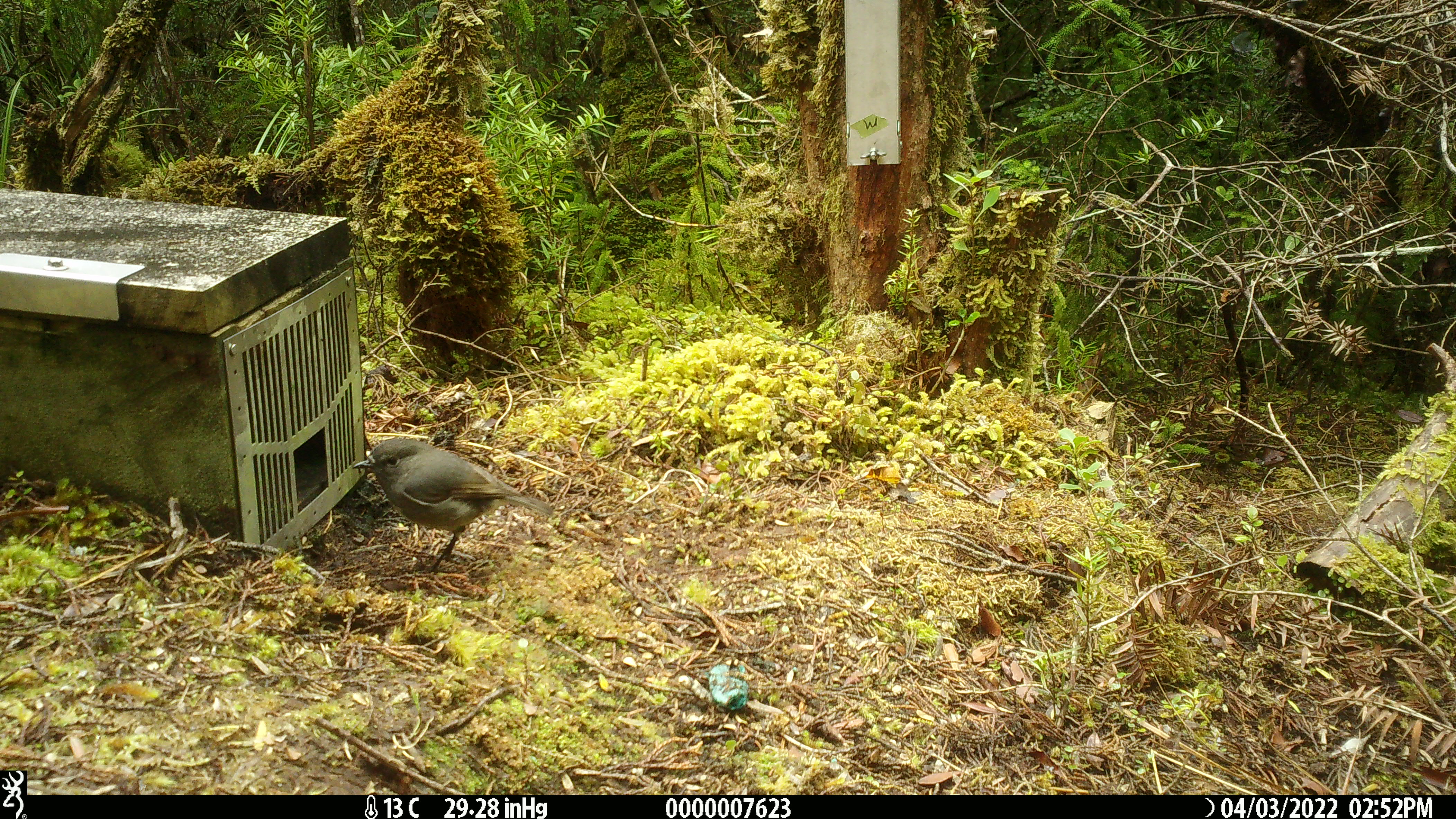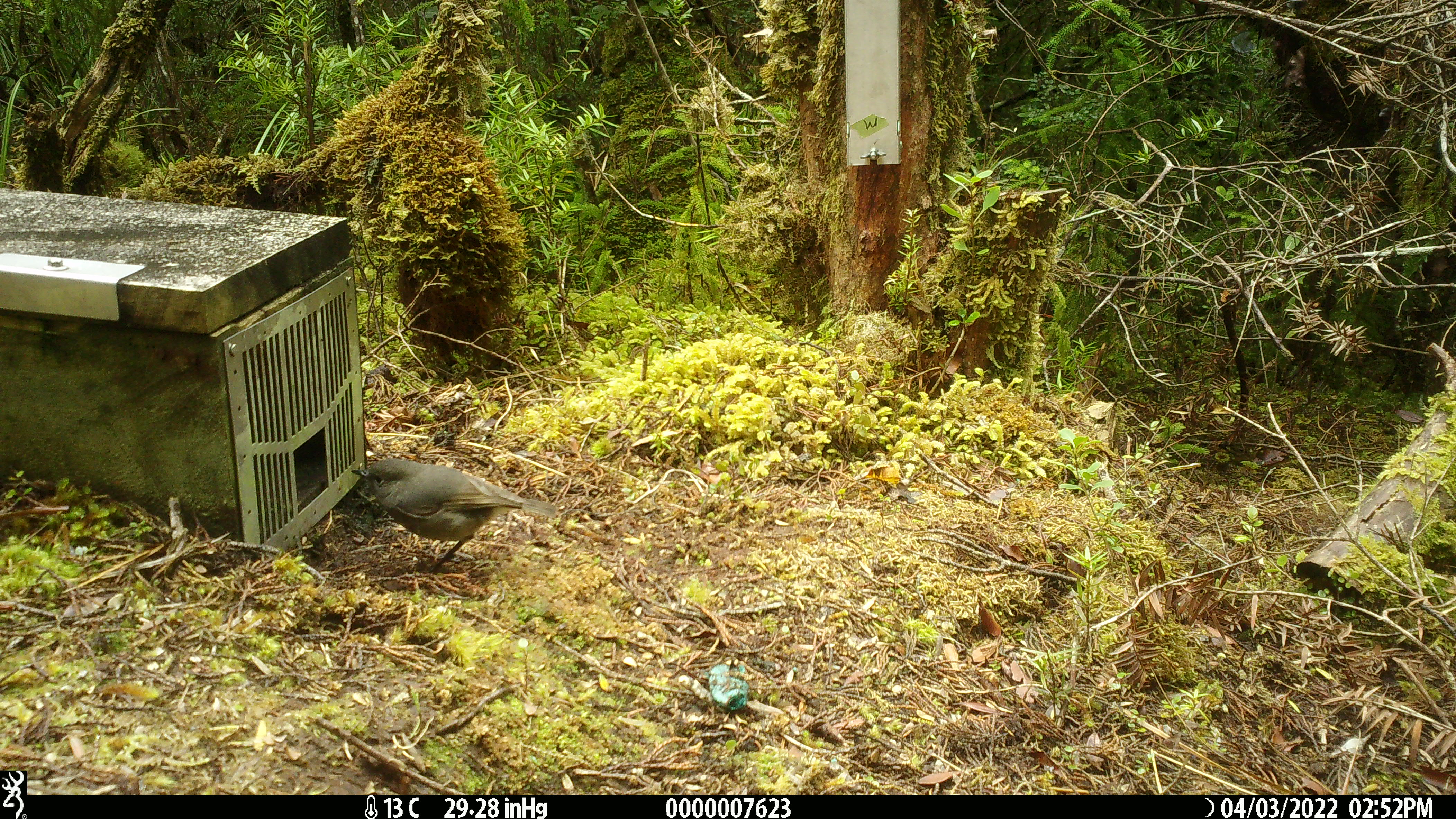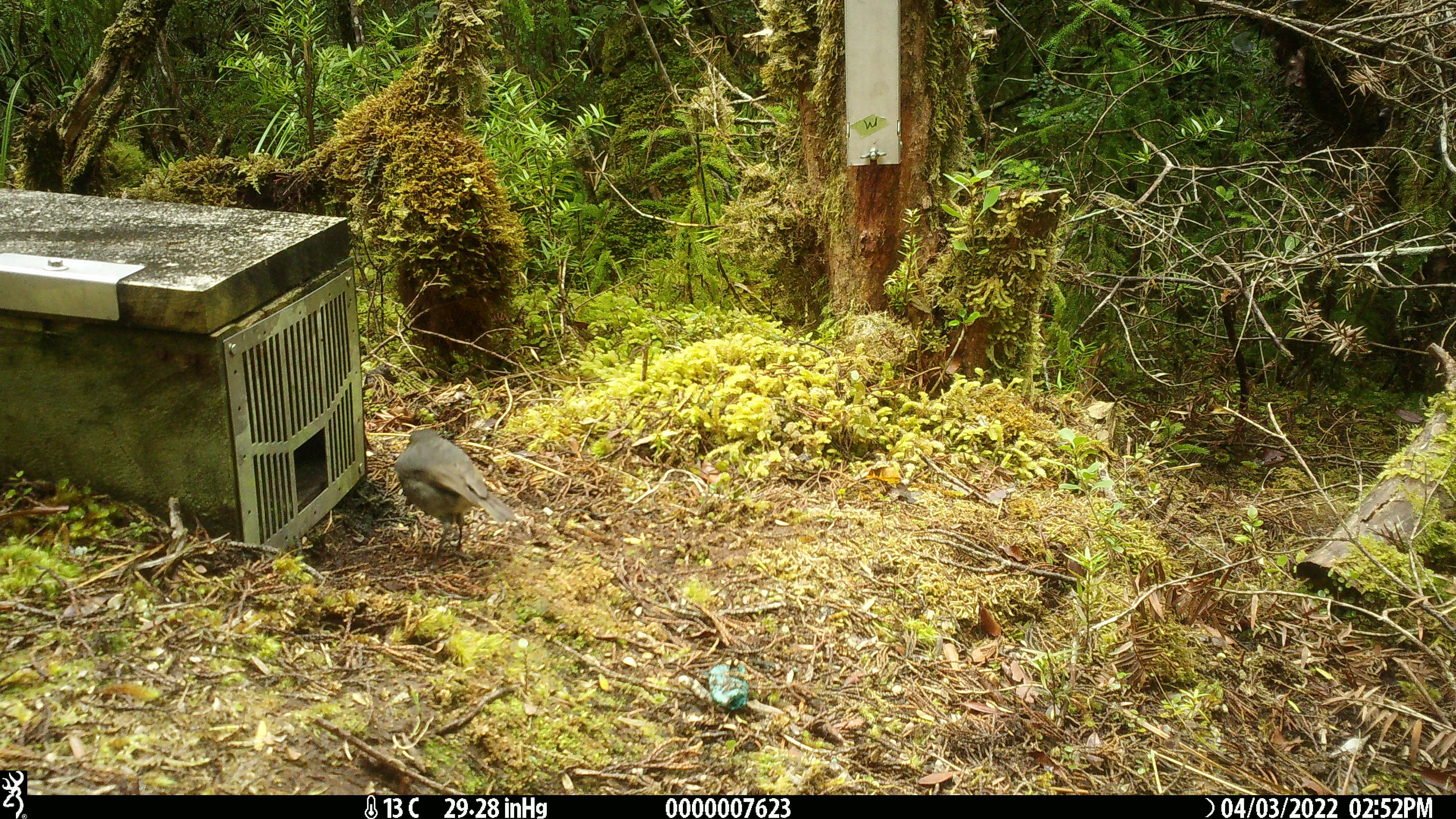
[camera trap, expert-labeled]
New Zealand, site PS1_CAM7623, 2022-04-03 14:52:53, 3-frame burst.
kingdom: Animalia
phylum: Chordata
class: Aves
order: Passeriformes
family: Petroicidae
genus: Petroica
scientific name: Petroica australis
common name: new zealand robin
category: robin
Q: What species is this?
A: Robin (new zealand robin) (Petroica australis).